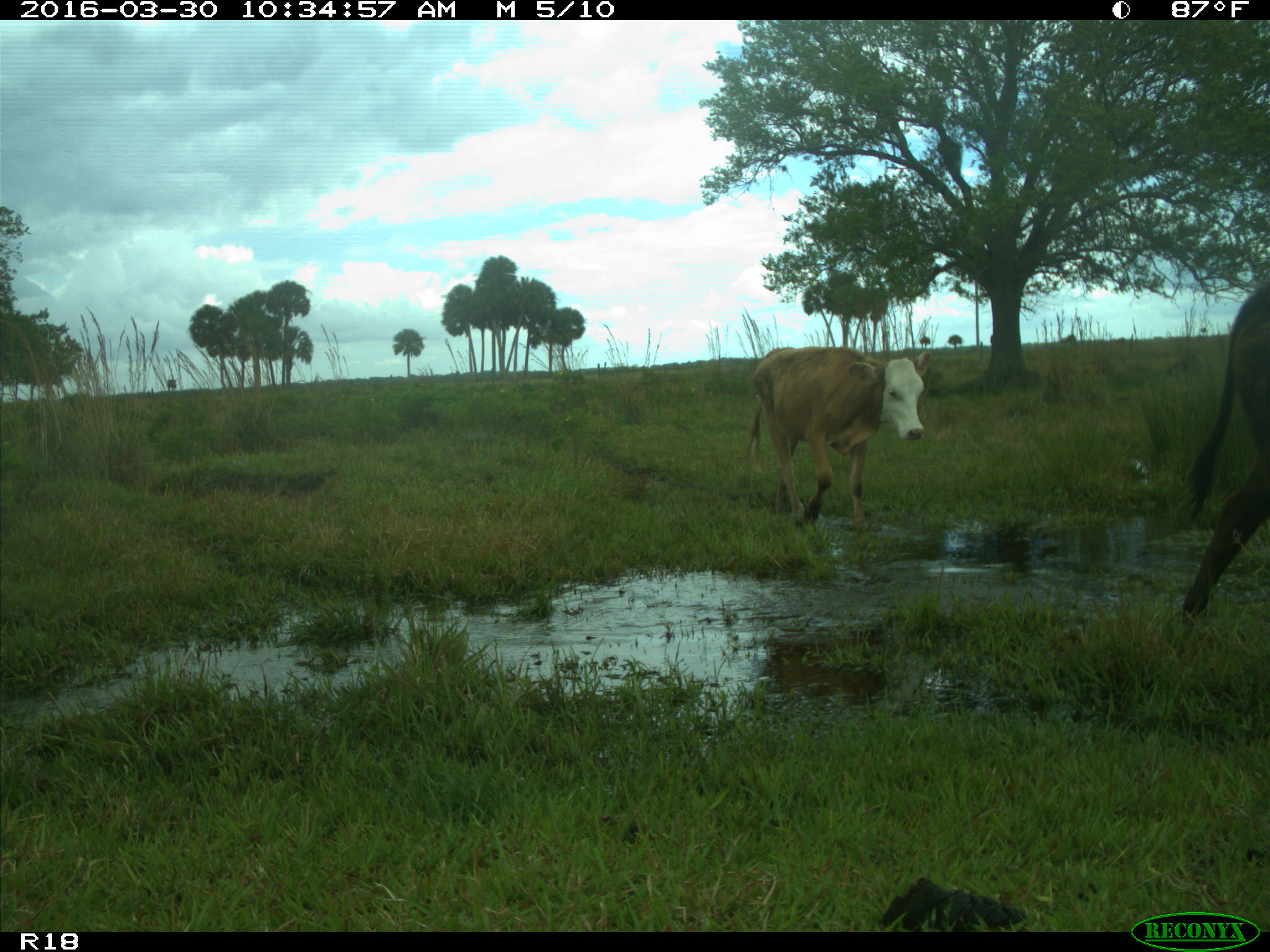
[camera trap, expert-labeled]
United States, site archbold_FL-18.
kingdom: Animalia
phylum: Chordata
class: Mammalia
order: Artiodactyla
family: Bovidae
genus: Bos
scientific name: Bos taurus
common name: domestic cow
Bos taurus (domestic cow).